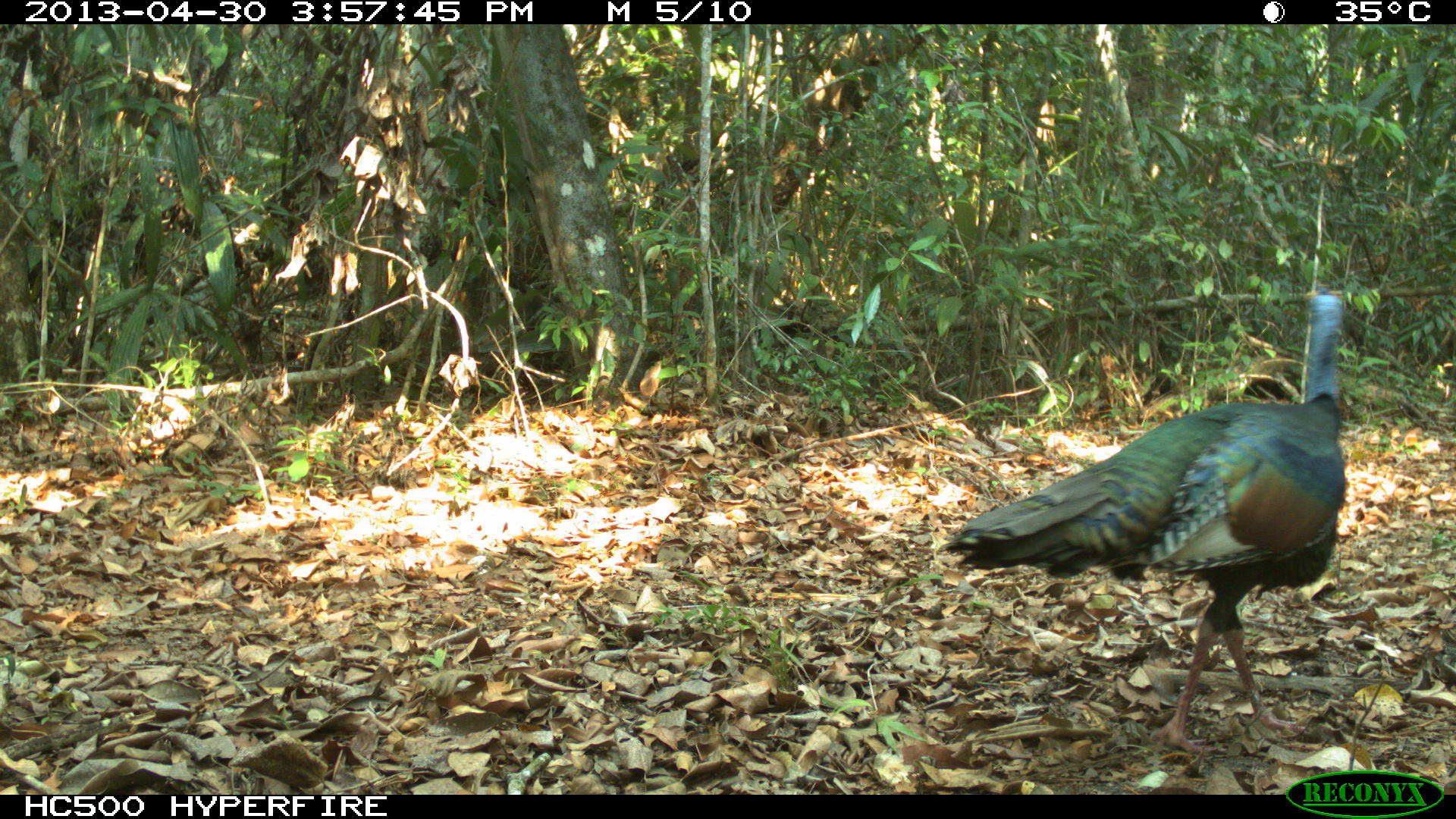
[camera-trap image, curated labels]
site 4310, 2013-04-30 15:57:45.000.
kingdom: Animalia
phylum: Chordata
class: Aves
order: Galliformes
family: Phasianidae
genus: Meleagris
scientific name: Meleagris ocellata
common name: ocellated turkey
Meleagris ocellata (ocellated turkey), count 1.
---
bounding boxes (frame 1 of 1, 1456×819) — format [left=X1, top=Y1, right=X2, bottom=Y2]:
meleagris ocellata: [left=939, top=282, right=1348, bottom=759]